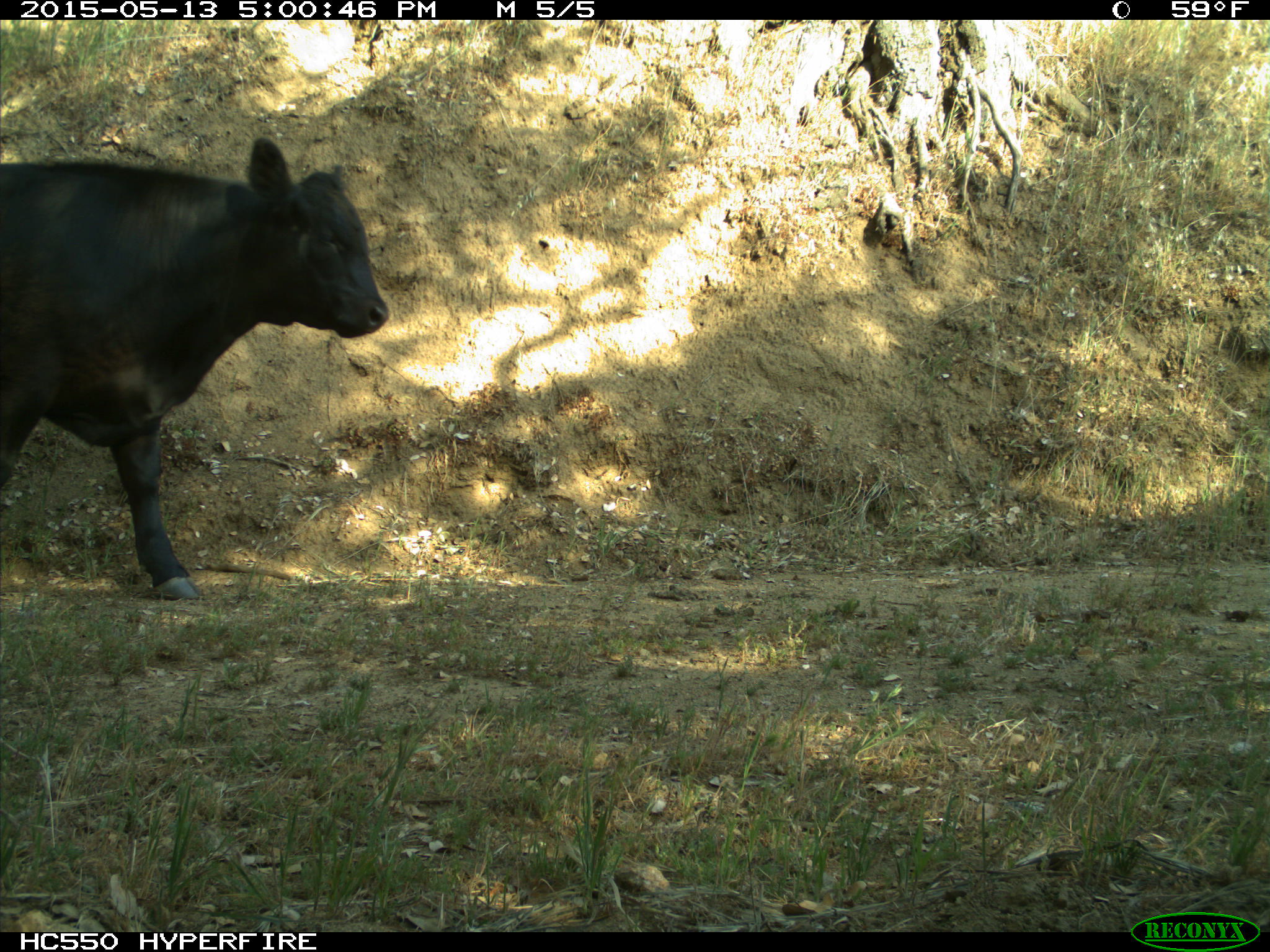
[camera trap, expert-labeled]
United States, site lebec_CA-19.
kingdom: Animalia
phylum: Chordata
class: Mammalia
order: Artiodactyla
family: Bovidae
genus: Bos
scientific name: Bos taurus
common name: domestic cow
Bos taurus (domestic cow).